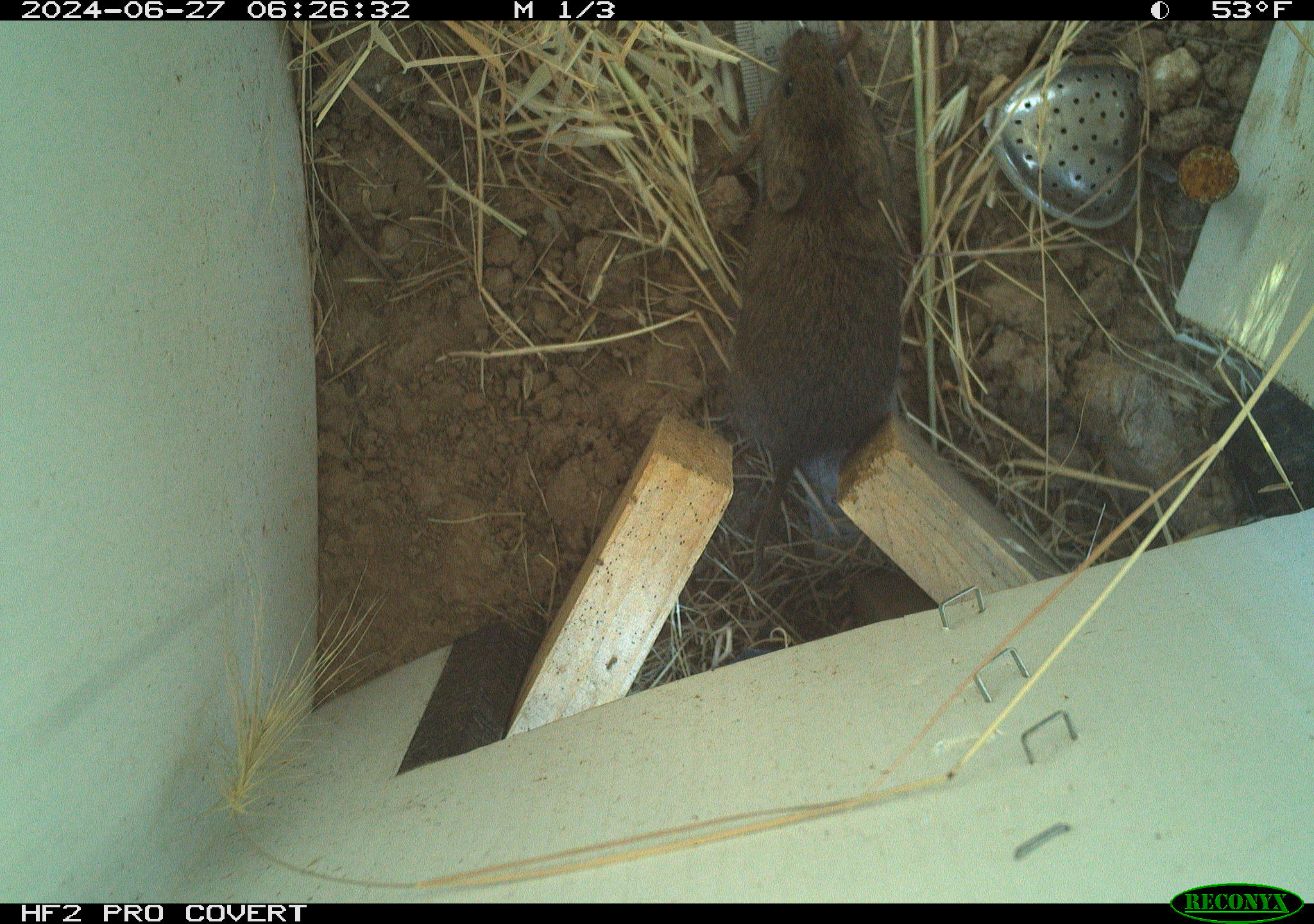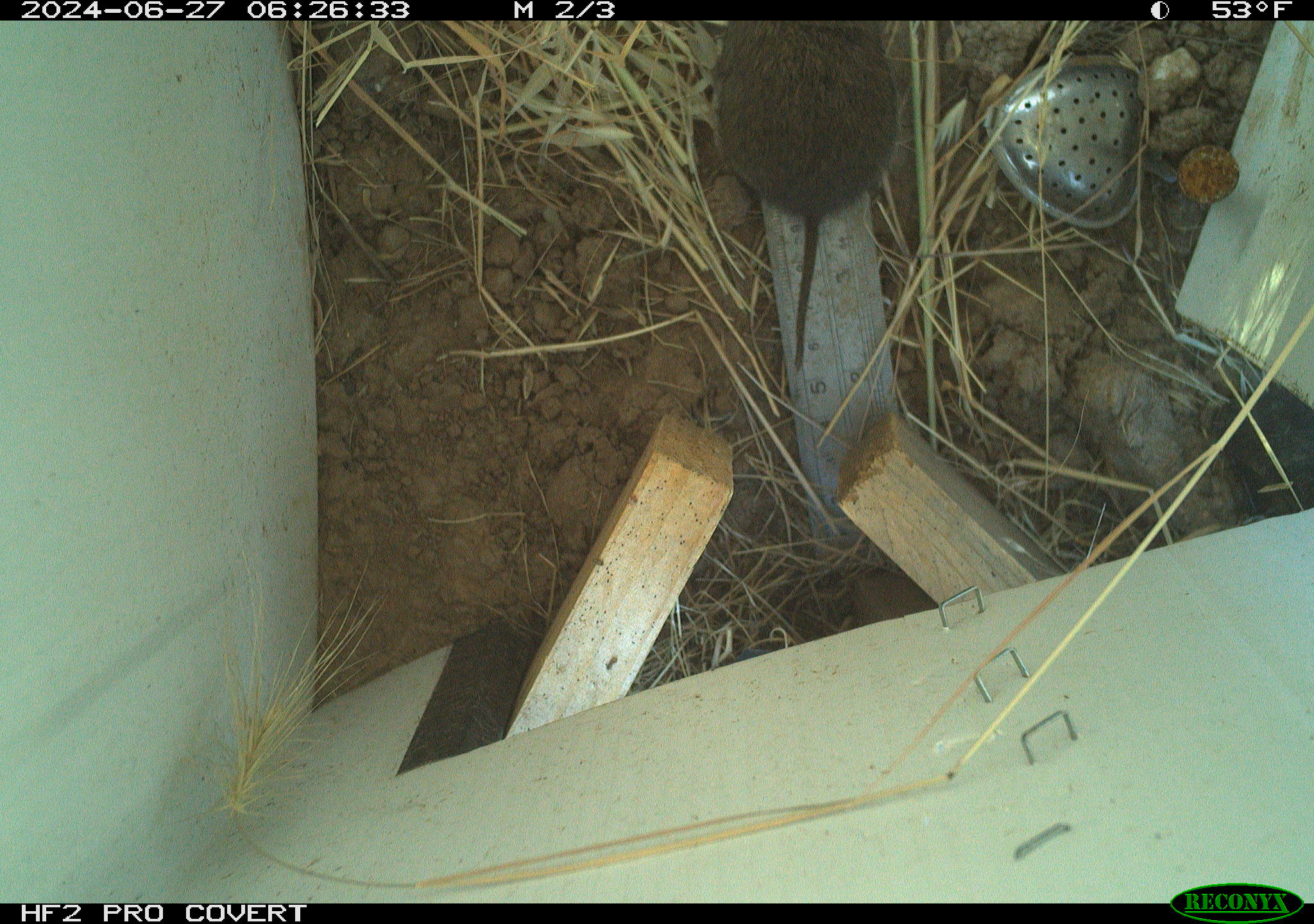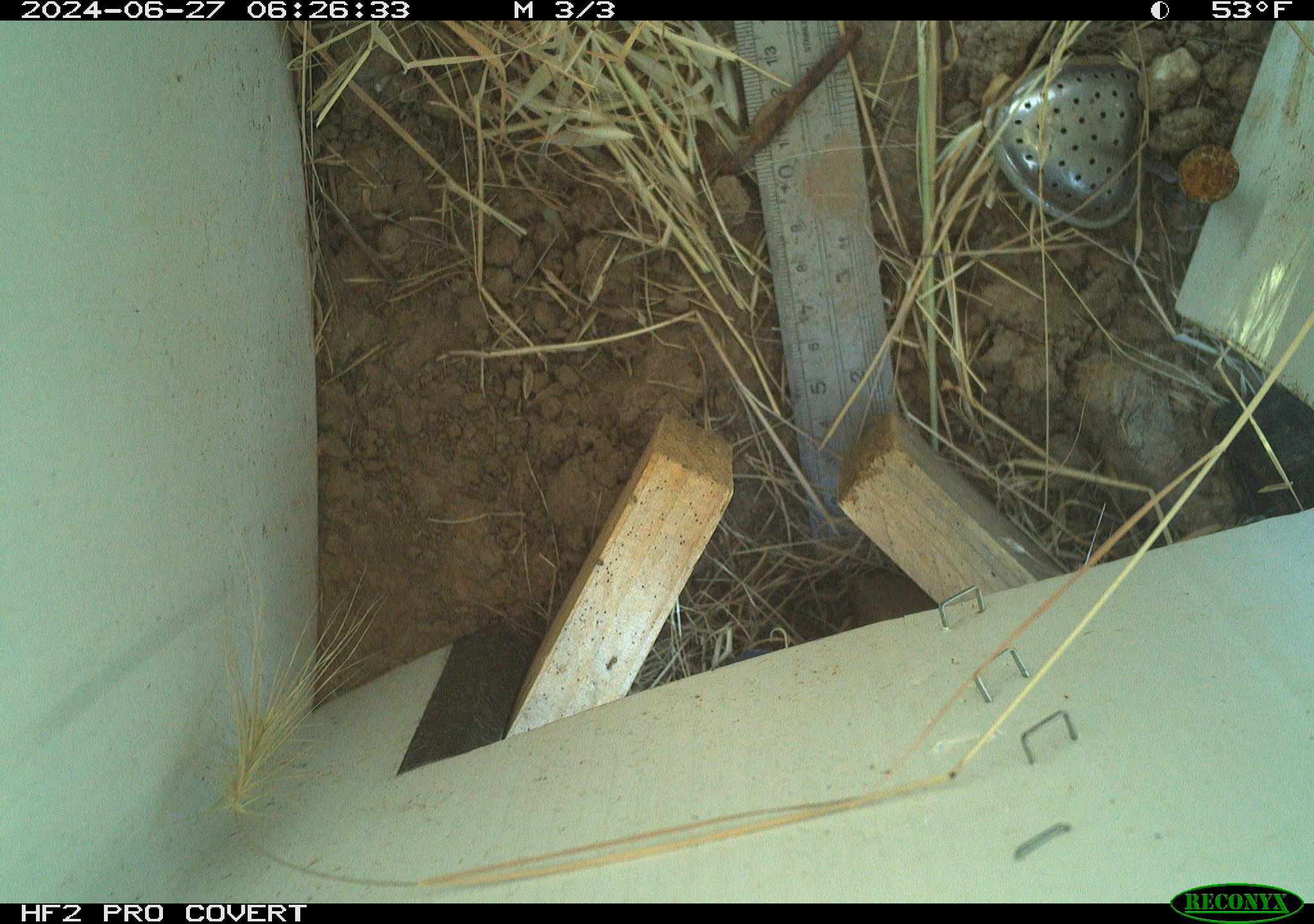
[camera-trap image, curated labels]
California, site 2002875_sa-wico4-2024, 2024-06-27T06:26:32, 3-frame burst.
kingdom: Animalia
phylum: Chordata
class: Mammalia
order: Rodentia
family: Cricetidae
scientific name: Arvicolinae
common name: voles, lemmings, and muskrats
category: arvicolinae subfamily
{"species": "arvicolinae subfamily (voles, lemmings, and muskrats) (Arvicolinae)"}